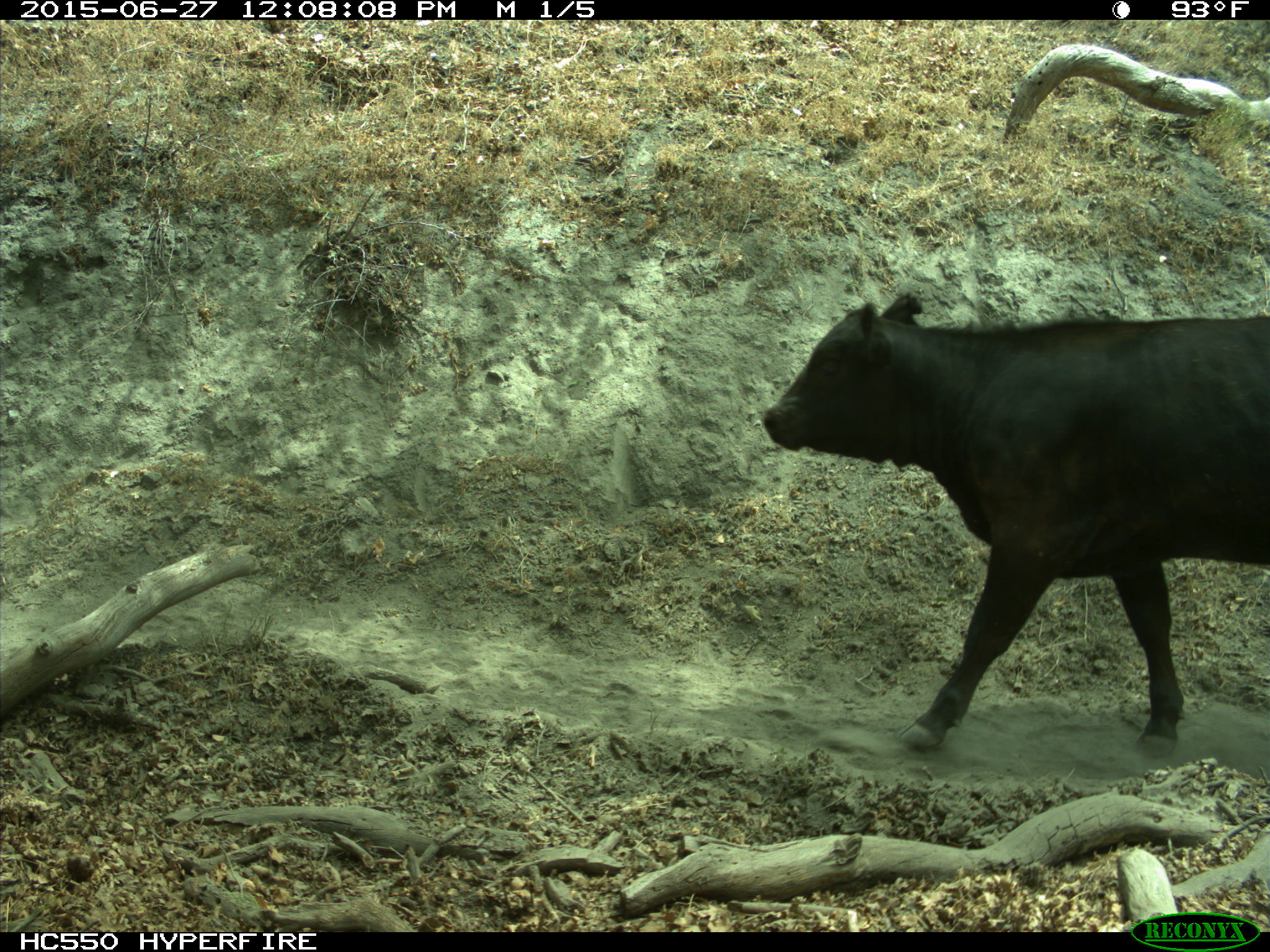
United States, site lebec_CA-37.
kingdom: Animalia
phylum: Chordata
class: Mammalia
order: Artiodactyla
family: Bovidae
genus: Bos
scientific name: Bos taurus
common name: domestic cow